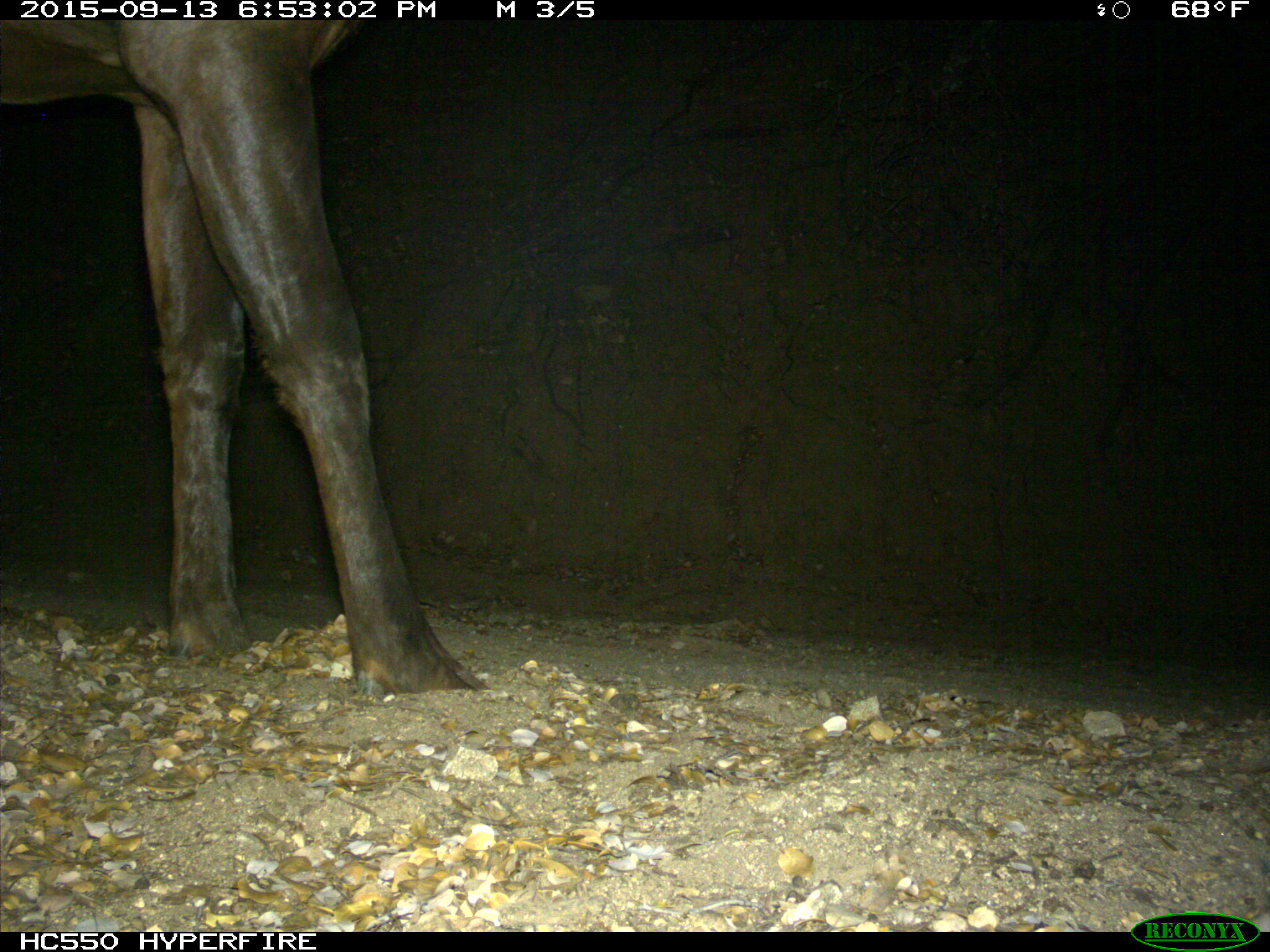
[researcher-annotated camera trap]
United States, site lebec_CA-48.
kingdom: Animalia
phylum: Chordata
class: Mammalia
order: Artiodactyla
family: Cervidae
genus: Cervus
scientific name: Cervus canadensis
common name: elk